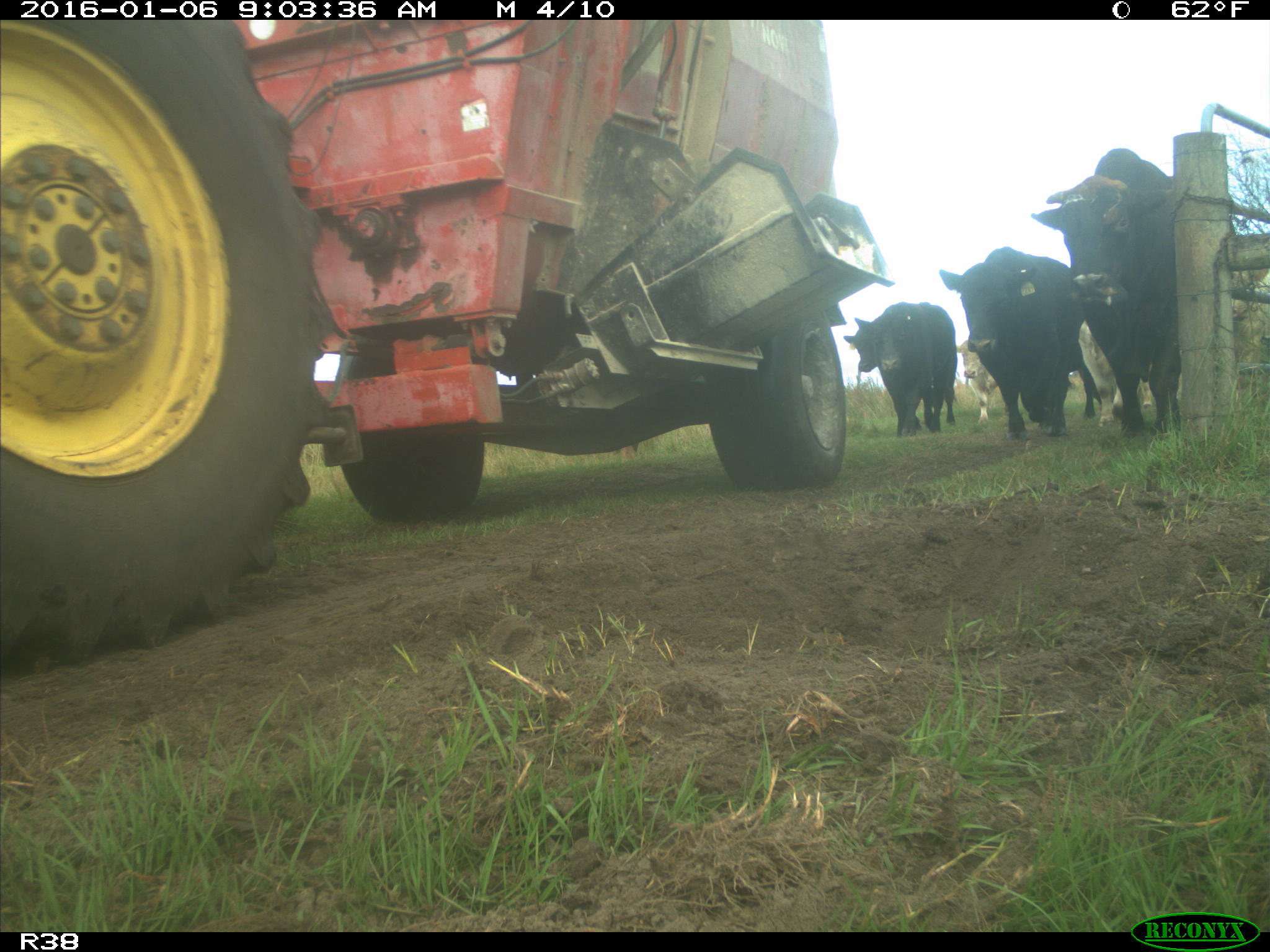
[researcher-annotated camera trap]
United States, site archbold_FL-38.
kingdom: Animalia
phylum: Chordata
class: Mammalia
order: Artiodactyla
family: Bovidae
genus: Bos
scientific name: Bos taurus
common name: domestic cow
Bos taurus (domestic cow).